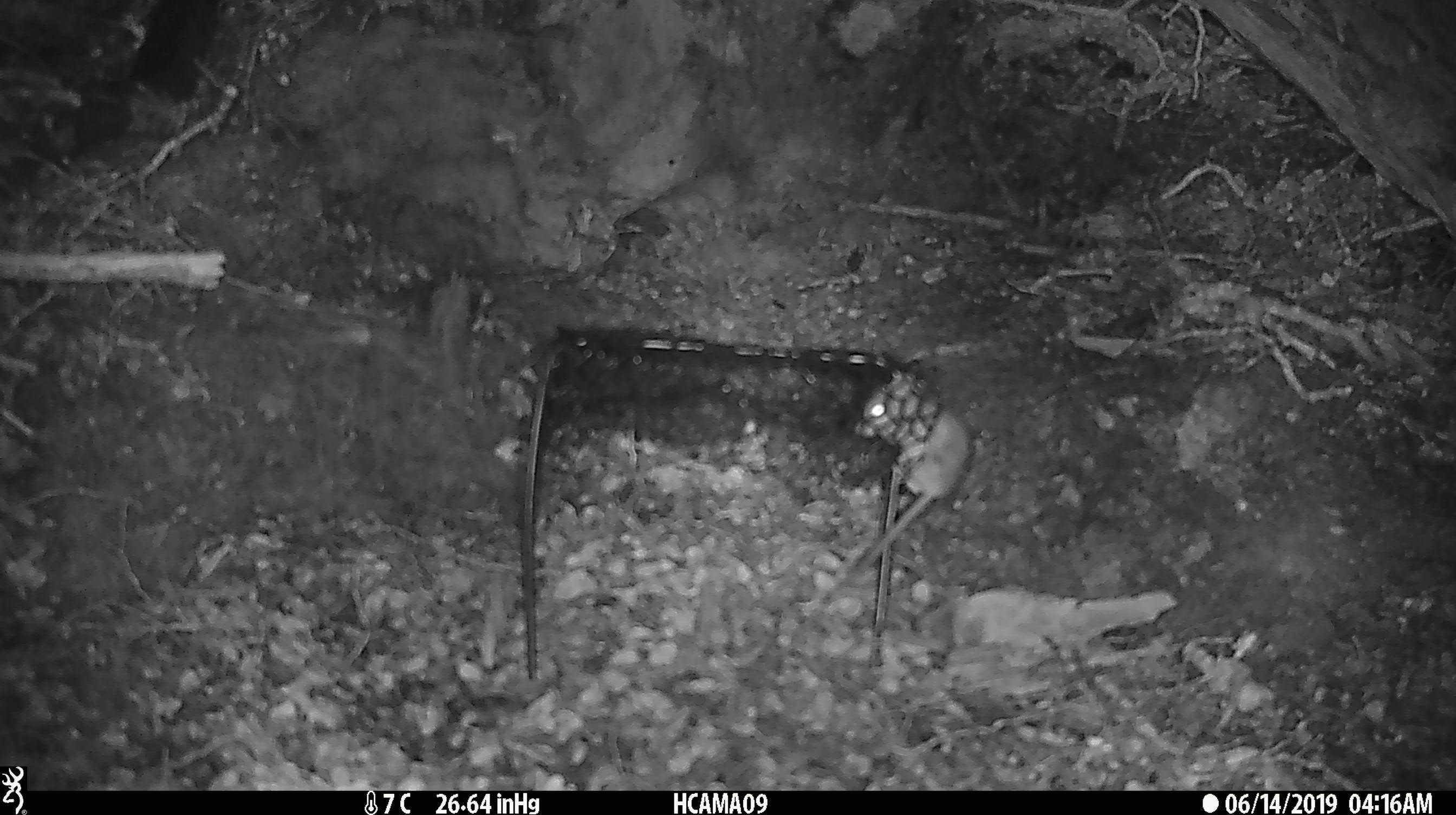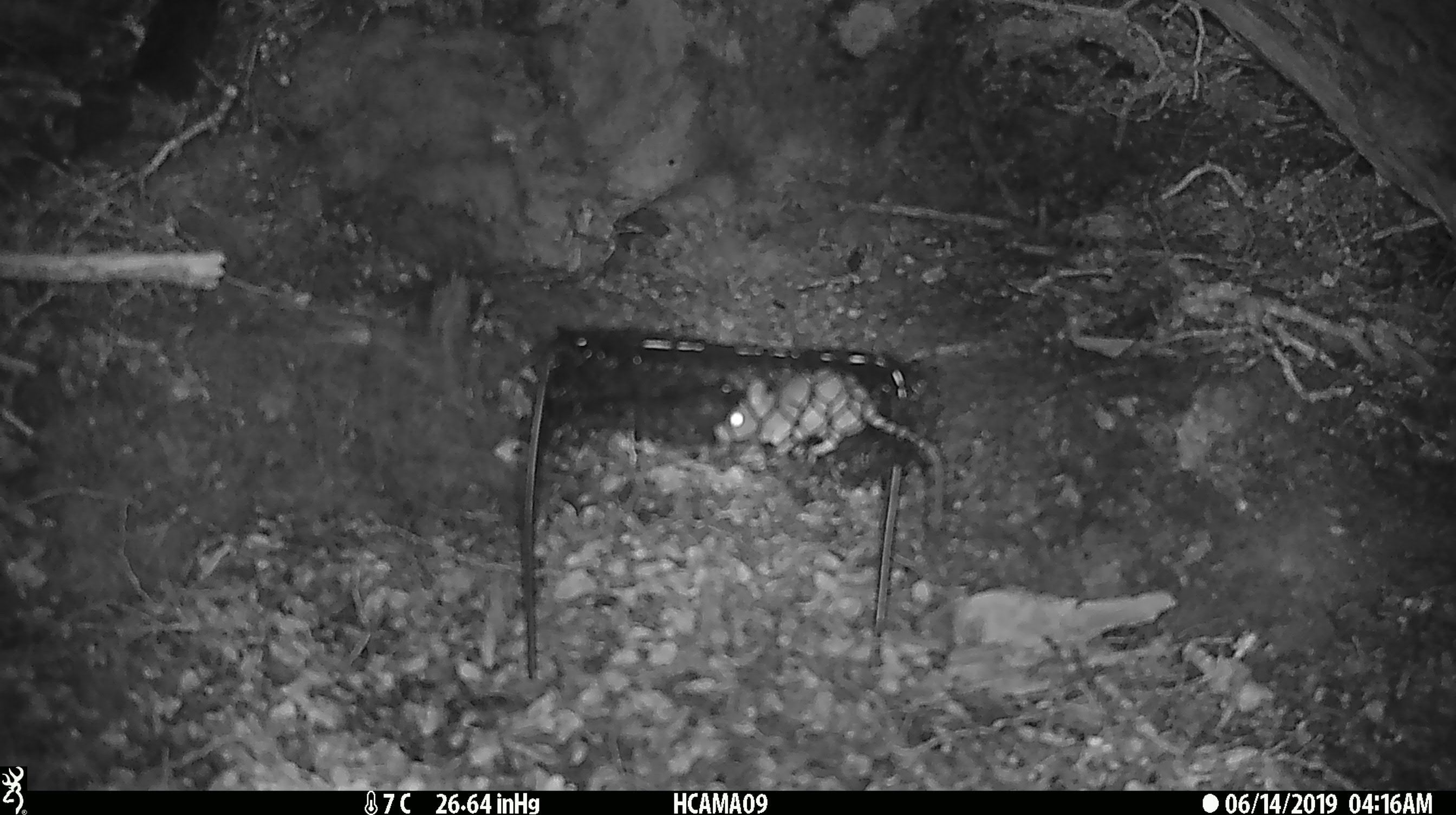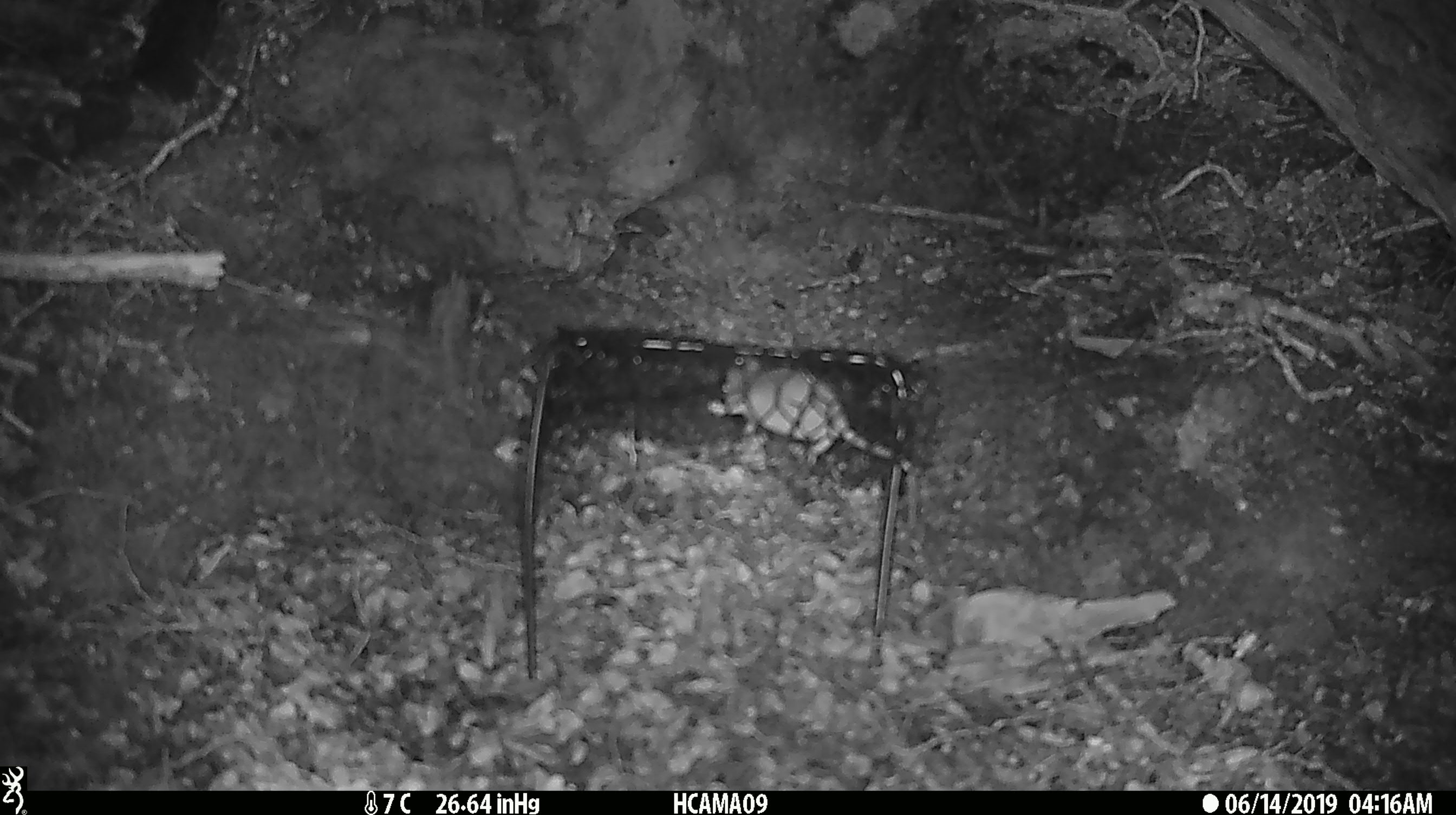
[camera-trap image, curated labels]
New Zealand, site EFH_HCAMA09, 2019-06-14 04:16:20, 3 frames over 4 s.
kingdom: Animalia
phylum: Chordata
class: Mammalia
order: Rodentia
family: Muridae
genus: Mus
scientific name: Mus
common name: mouse